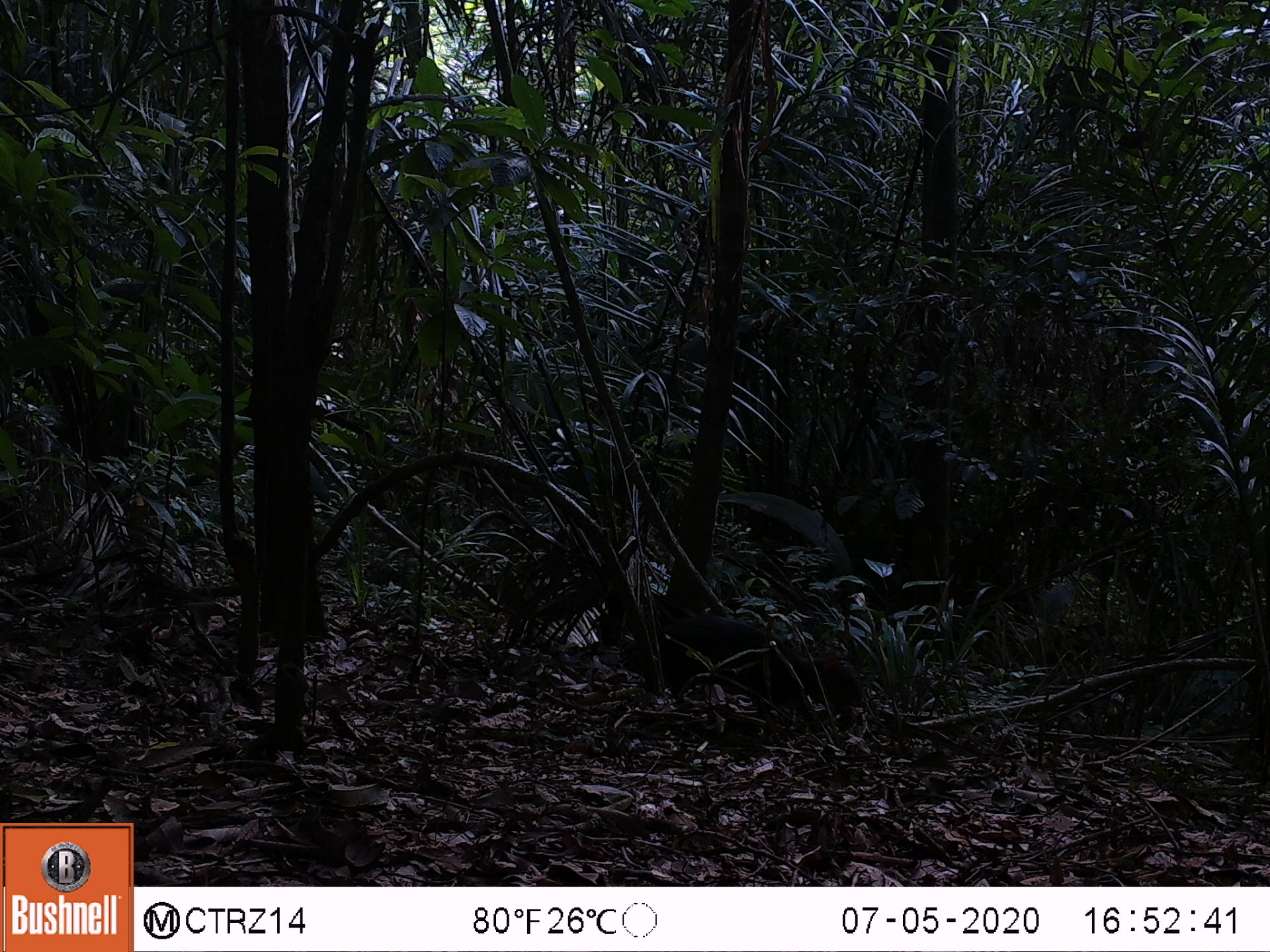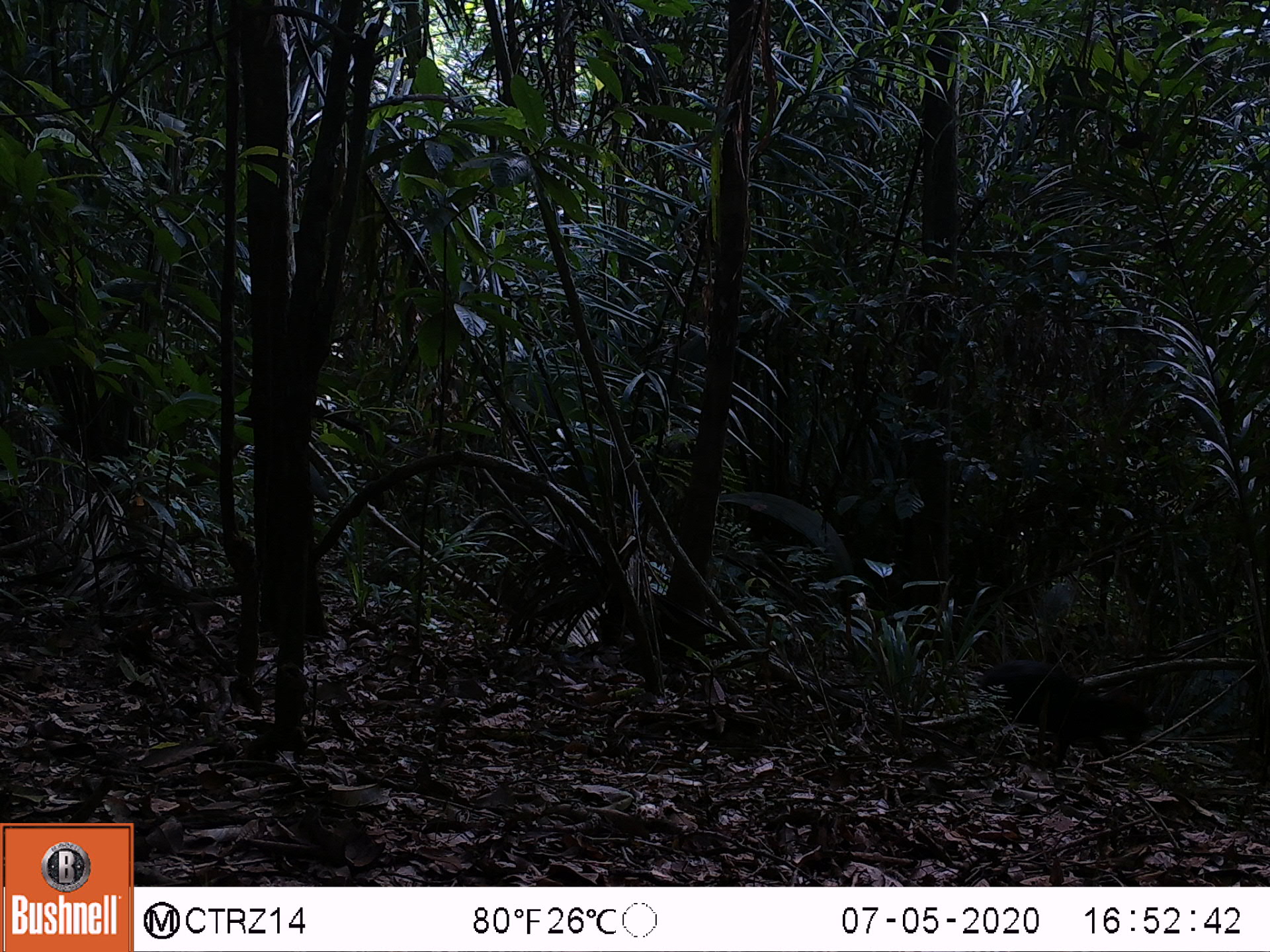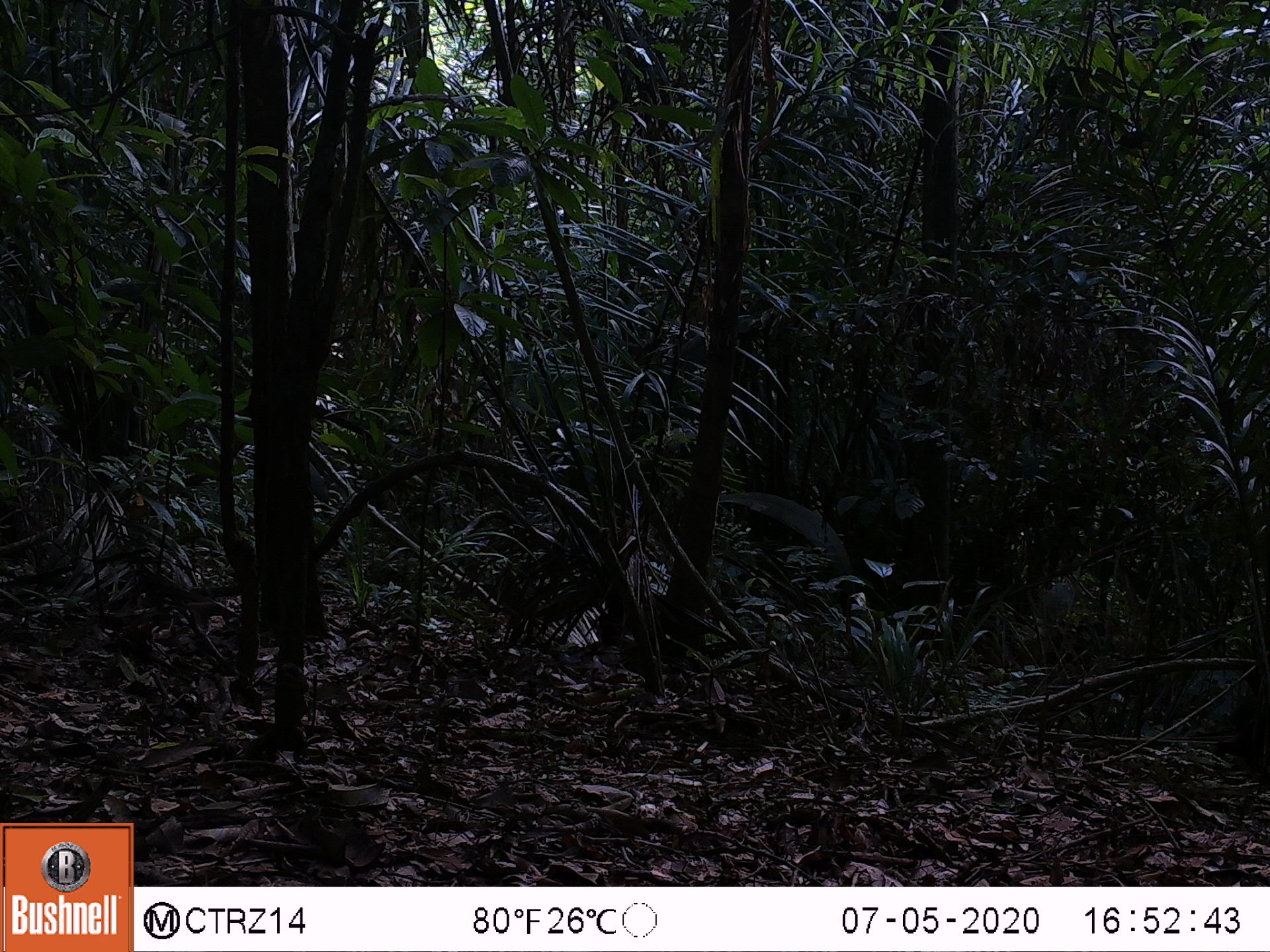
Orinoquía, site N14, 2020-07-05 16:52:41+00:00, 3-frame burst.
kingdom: Animalia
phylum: Chordata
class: Mammalia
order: Rodentia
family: Dasyproctidae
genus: Dasyprocta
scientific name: Dasyprocta fuliginosa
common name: black agouti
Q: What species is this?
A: Black agouti (Dasyprocta fuliginosa).